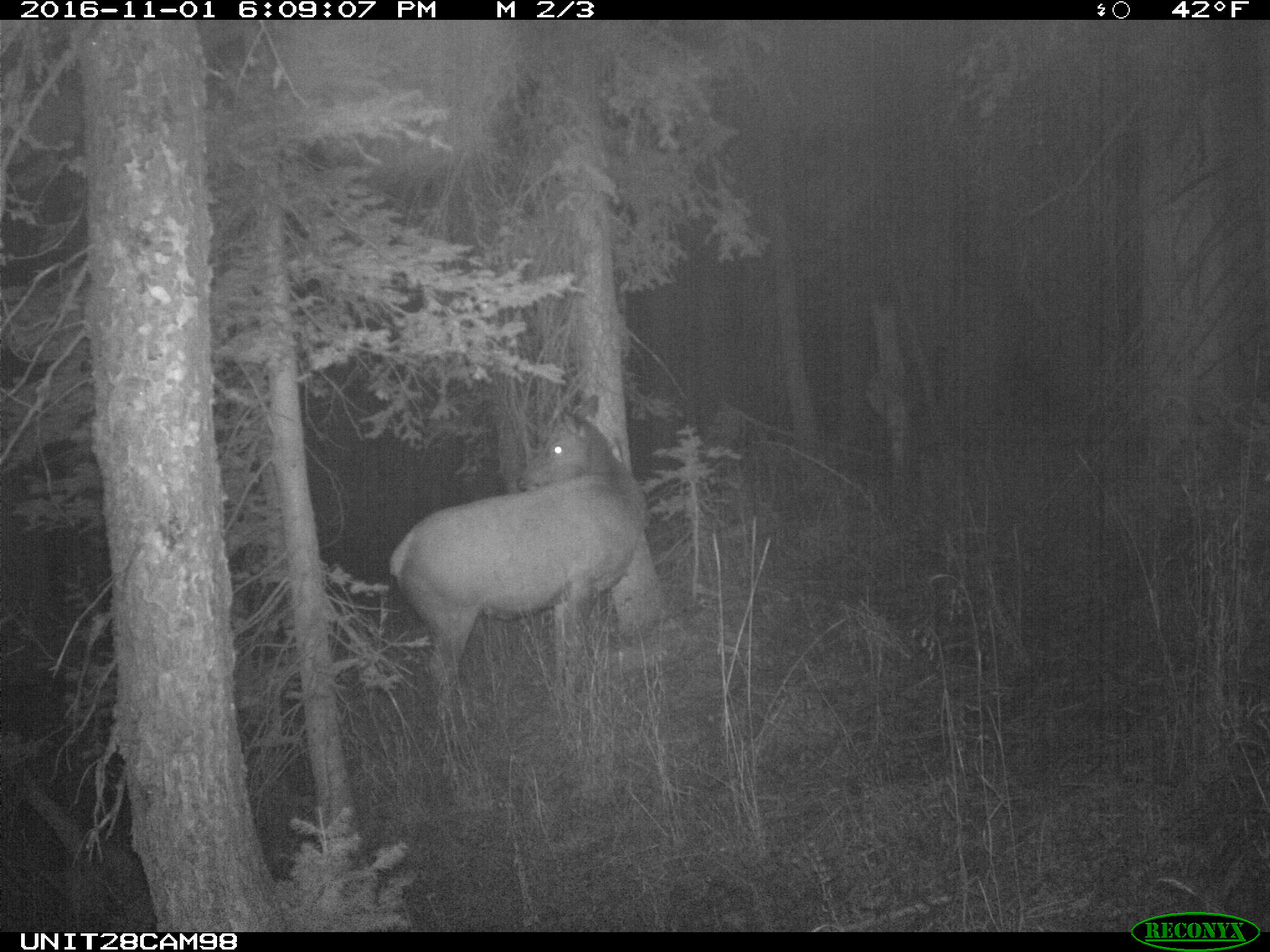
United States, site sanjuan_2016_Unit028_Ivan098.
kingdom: Animalia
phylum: Chordata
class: Mammalia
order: Artiodactyla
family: Cervidae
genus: Cervus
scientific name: Cervus elaphus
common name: red deer